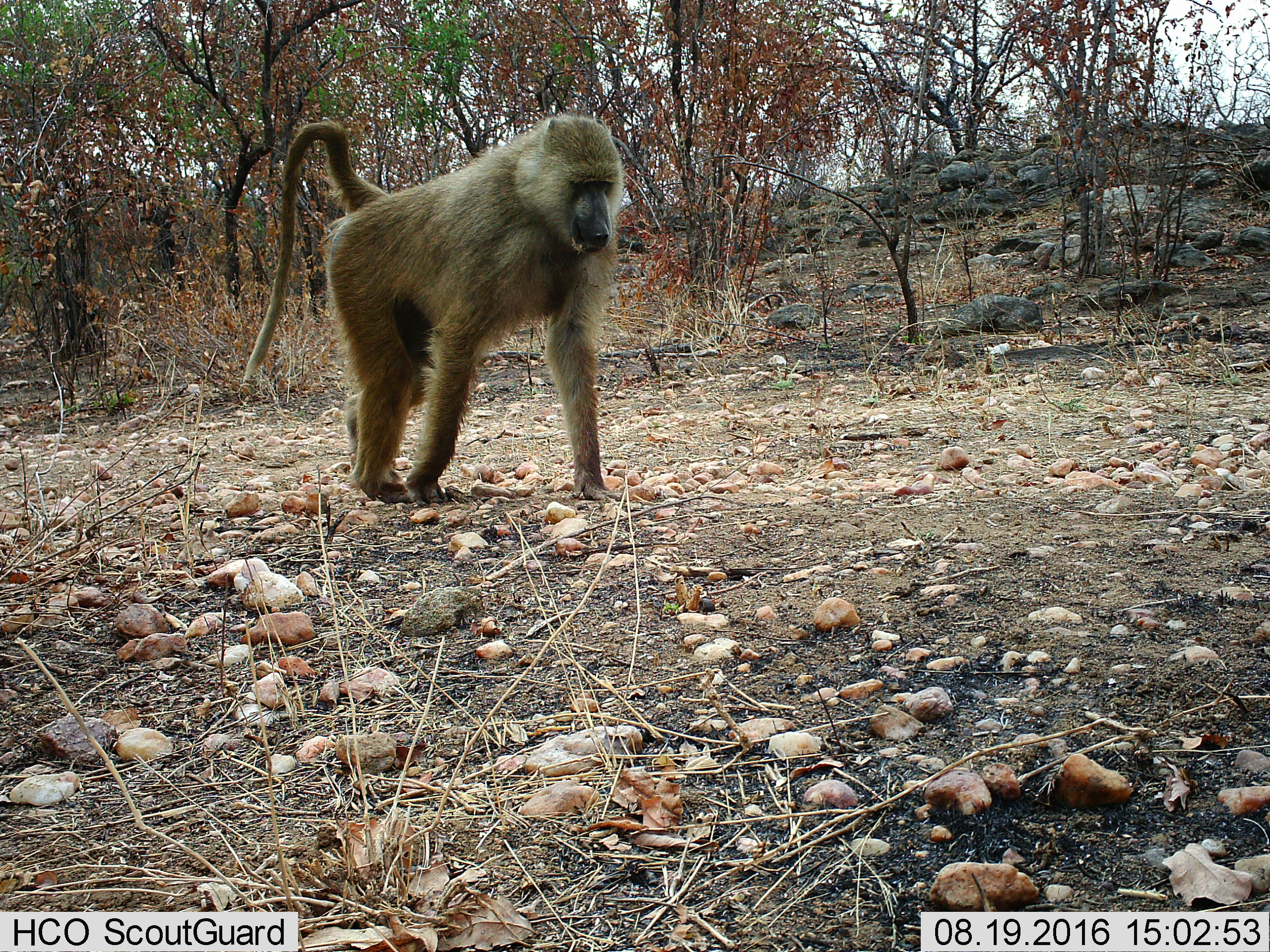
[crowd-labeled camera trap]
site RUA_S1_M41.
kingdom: Animalia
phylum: Chordata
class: Mammalia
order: Primates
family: Cercopithecidae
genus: Papio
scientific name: Papio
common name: baboon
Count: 1.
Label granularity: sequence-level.